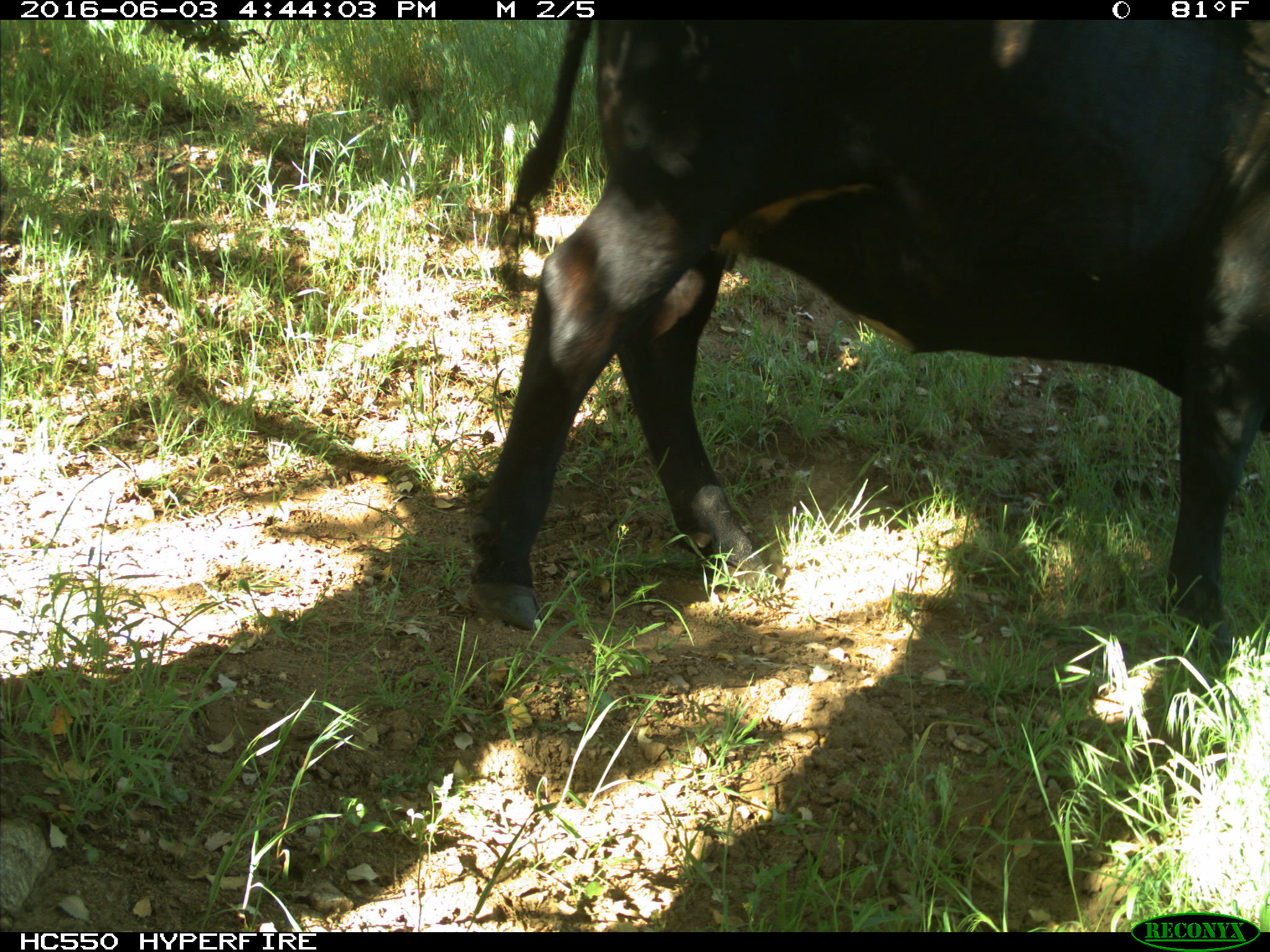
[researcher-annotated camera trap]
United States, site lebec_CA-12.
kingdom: Animalia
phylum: Chordata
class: Mammalia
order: Artiodactyla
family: Bovidae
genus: Bos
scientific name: Bos taurus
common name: domestic cow